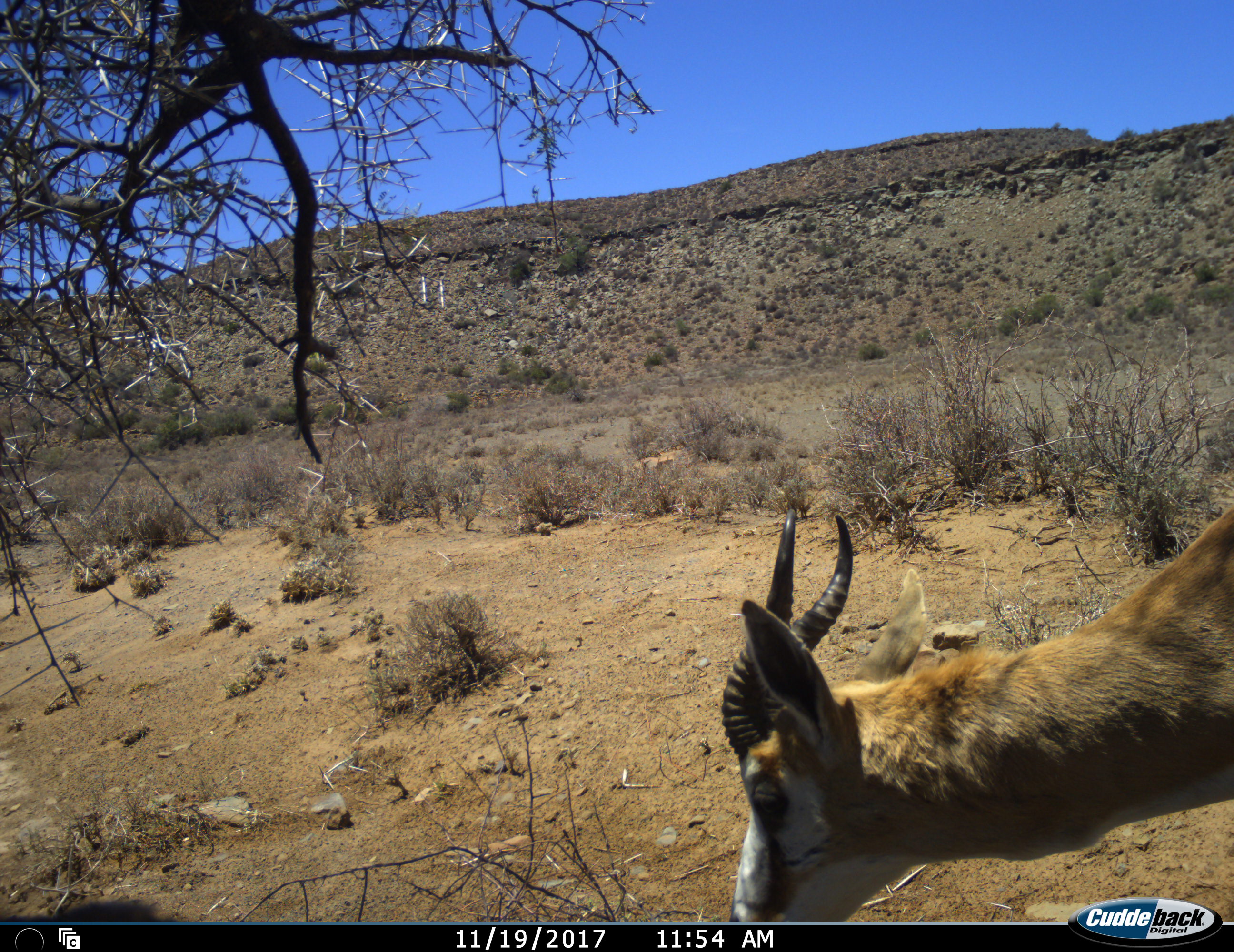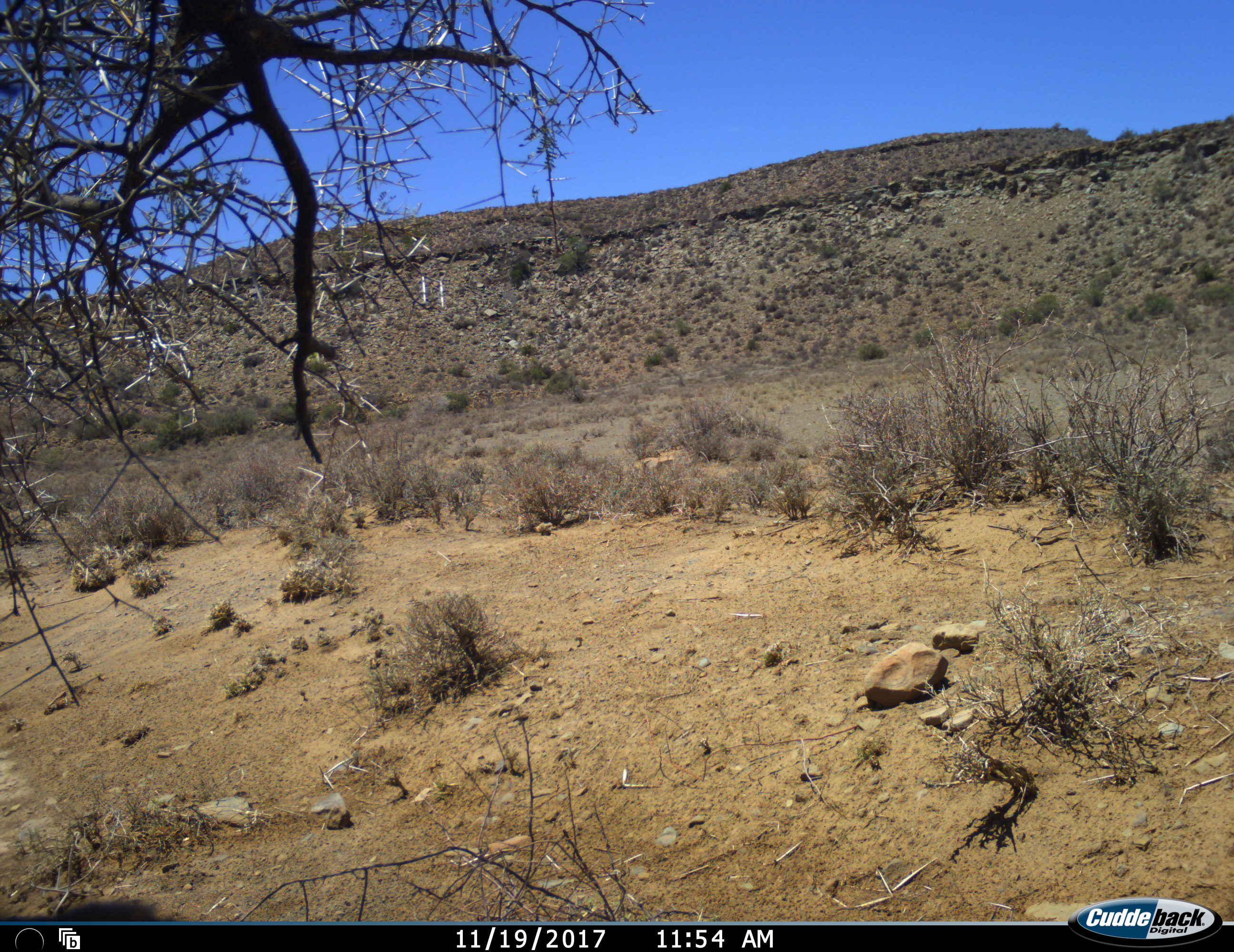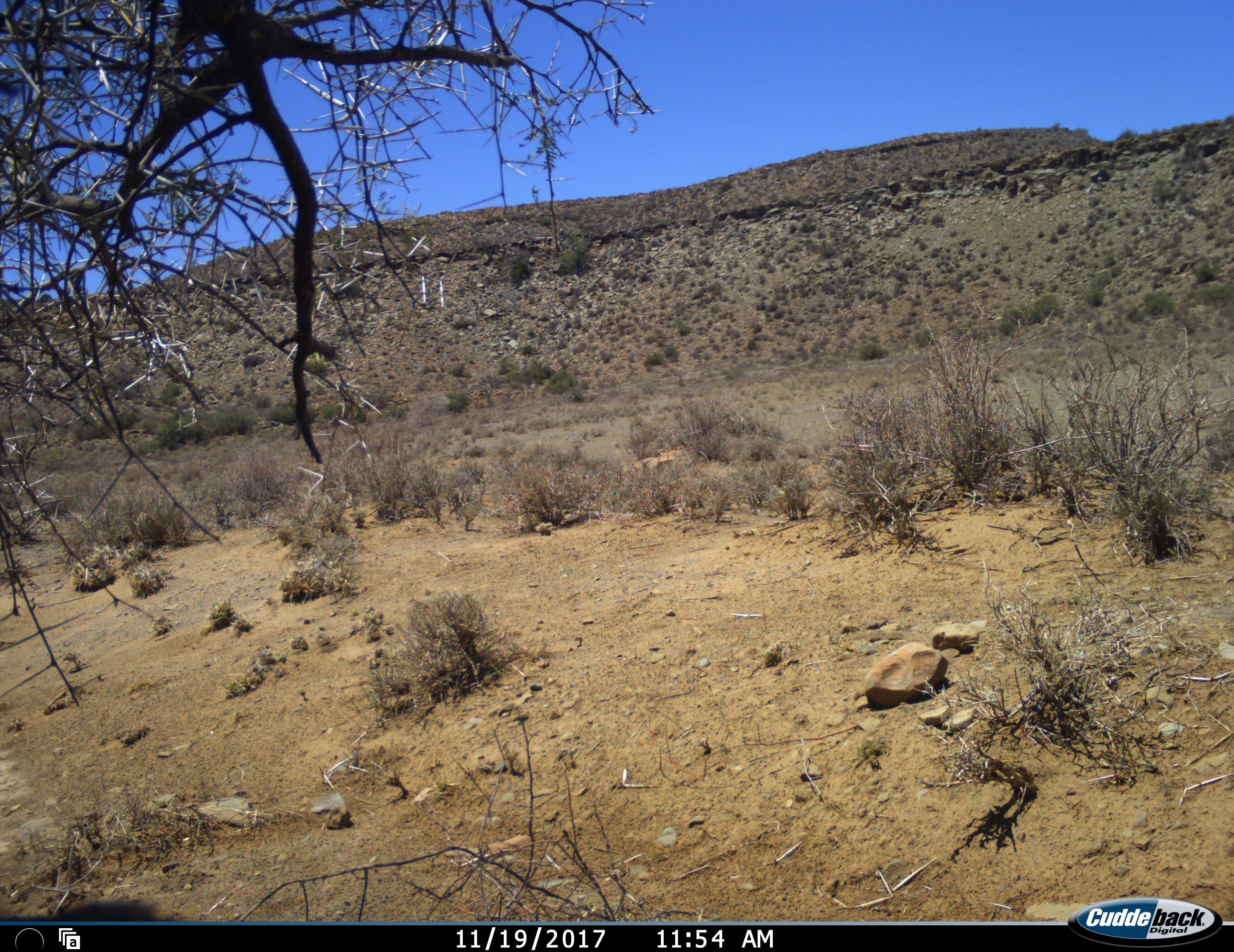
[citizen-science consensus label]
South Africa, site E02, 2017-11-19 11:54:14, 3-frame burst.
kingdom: Animalia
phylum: Chordata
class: Mammalia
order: Artiodactyla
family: Bovidae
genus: Antidorcas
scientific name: Antidorcas marsupialis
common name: springbok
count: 1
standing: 0%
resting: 0%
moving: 38%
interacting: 0%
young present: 0%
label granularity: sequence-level